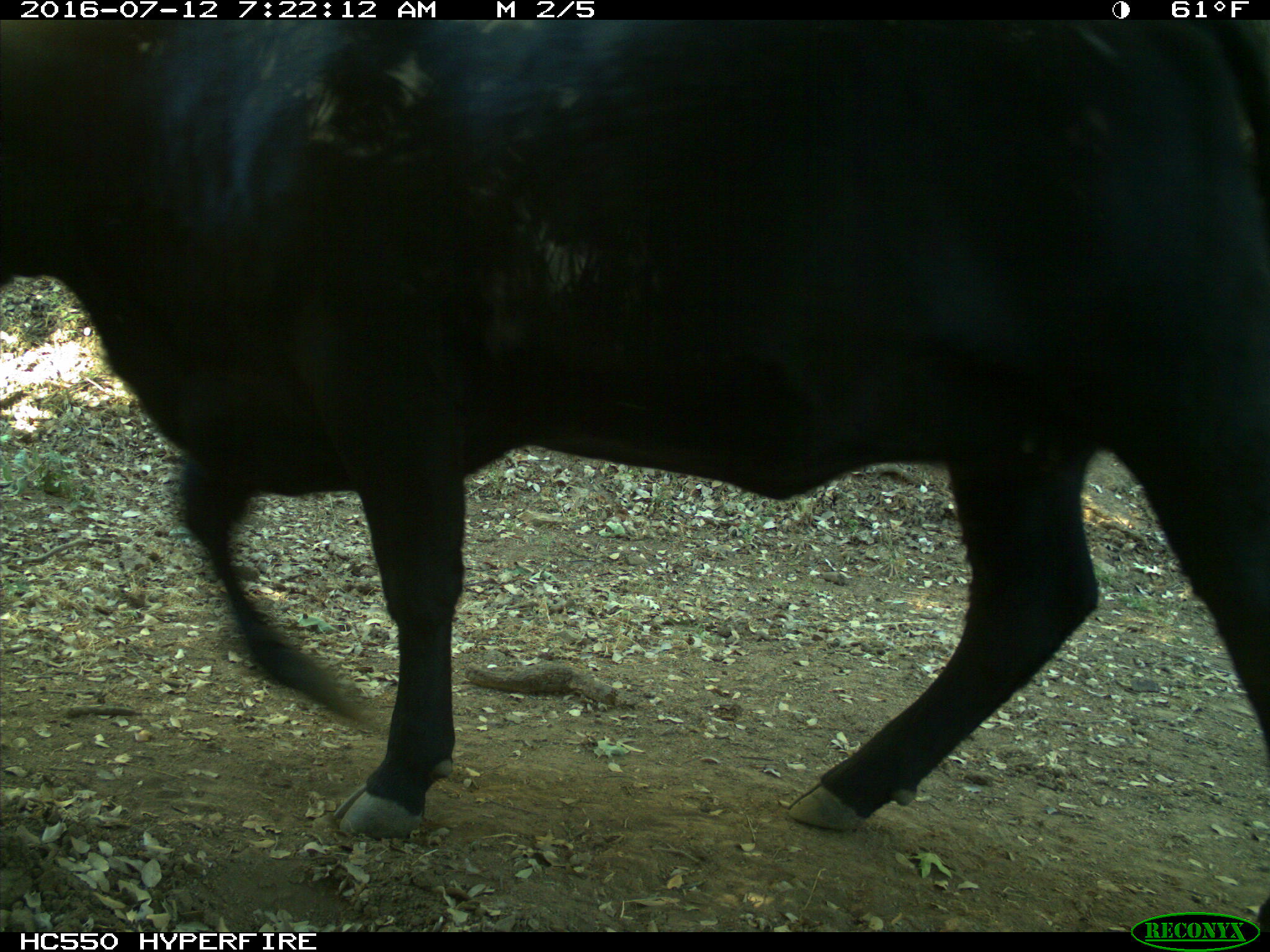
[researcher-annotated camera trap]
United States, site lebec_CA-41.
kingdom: Animalia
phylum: Chordata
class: Mammalia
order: Artiodactyla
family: Bovidae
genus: Bos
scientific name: Bos taurus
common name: domestic cow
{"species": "Bos taurus (domestic cow)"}